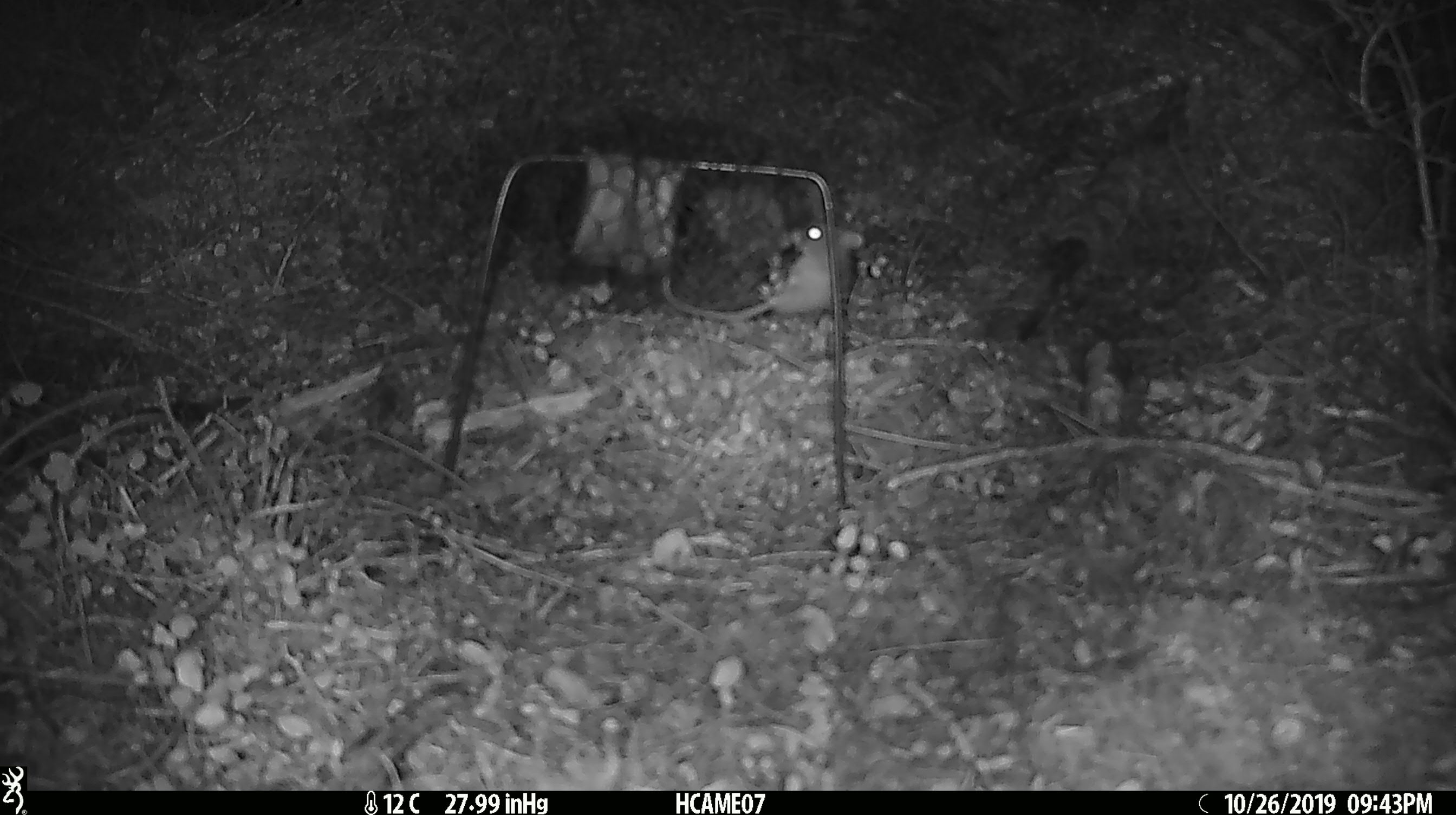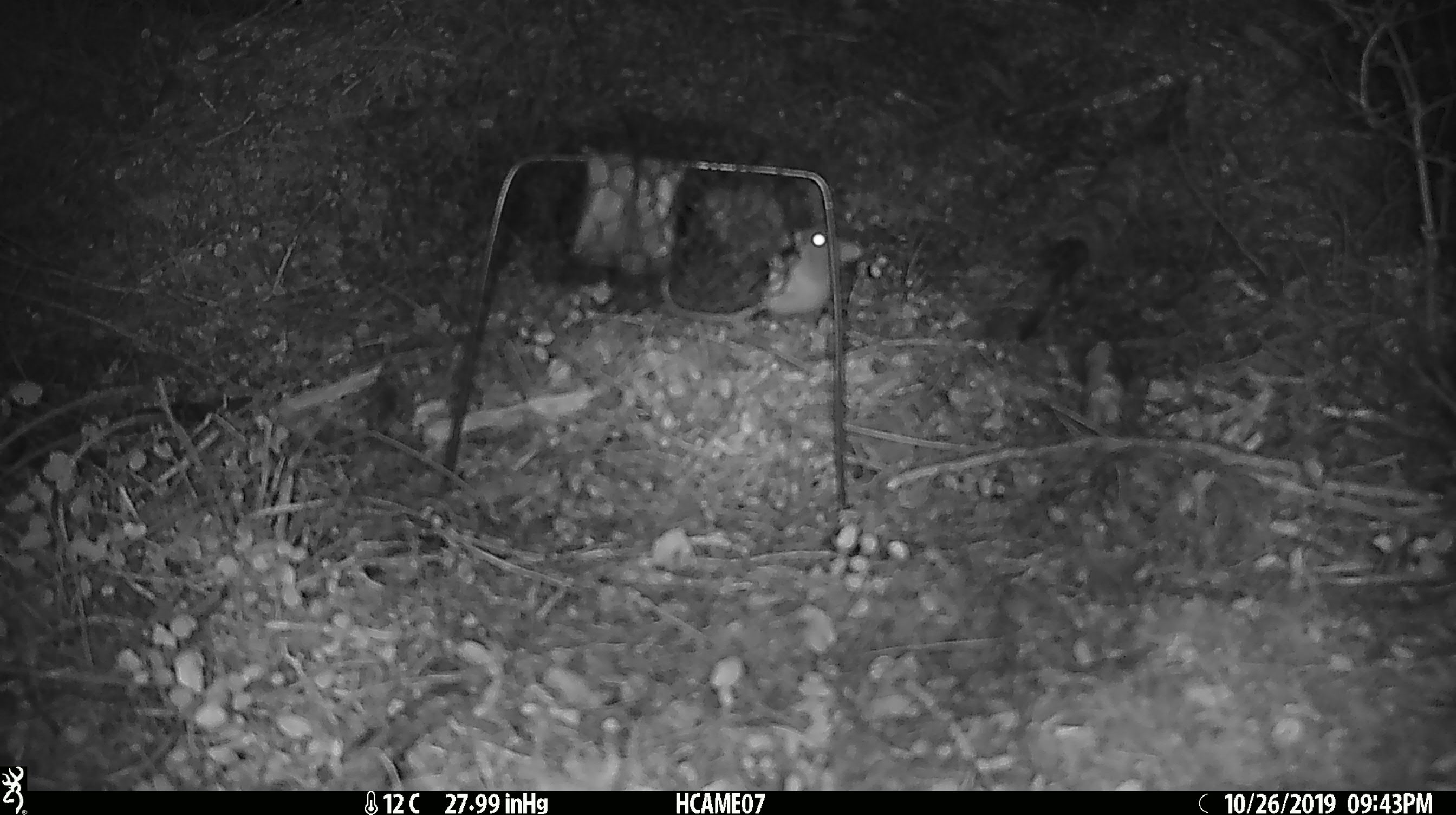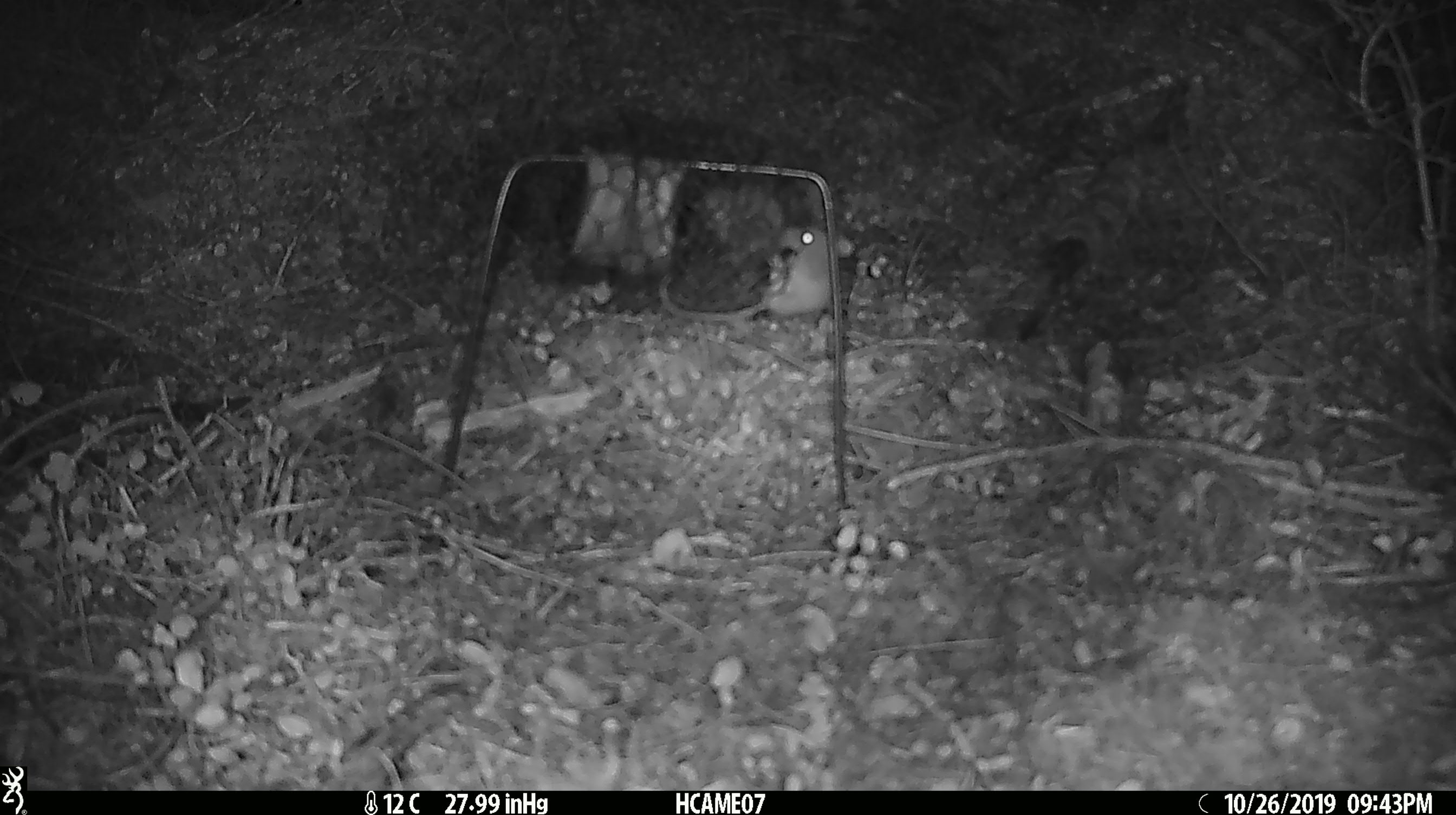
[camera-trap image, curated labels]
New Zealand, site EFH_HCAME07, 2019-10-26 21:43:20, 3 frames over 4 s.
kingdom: Animalia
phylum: Chordata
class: Mammalia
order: Rodentia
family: Muridae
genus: Mus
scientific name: Mus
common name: mouse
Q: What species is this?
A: Mouse (Mus).